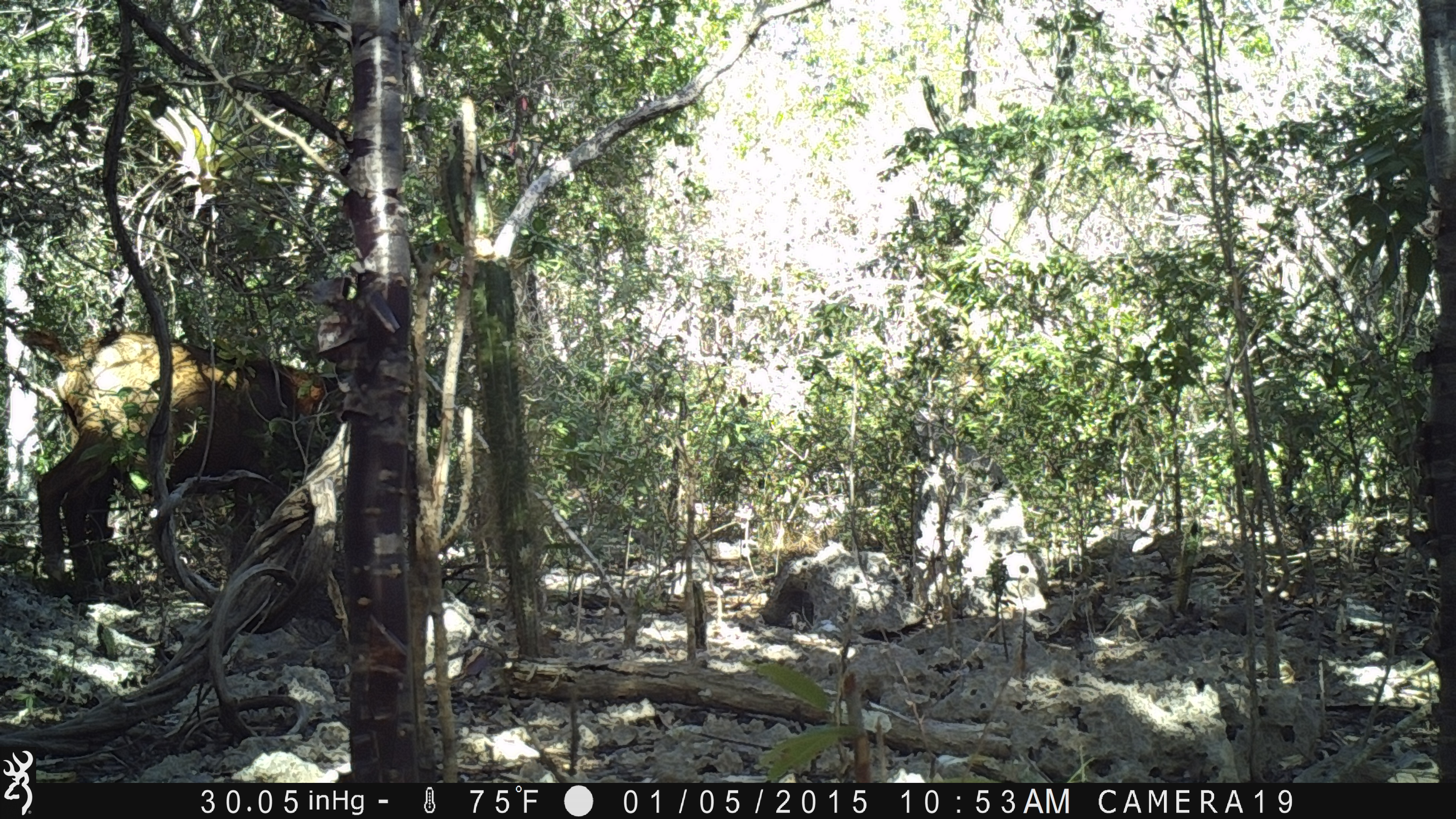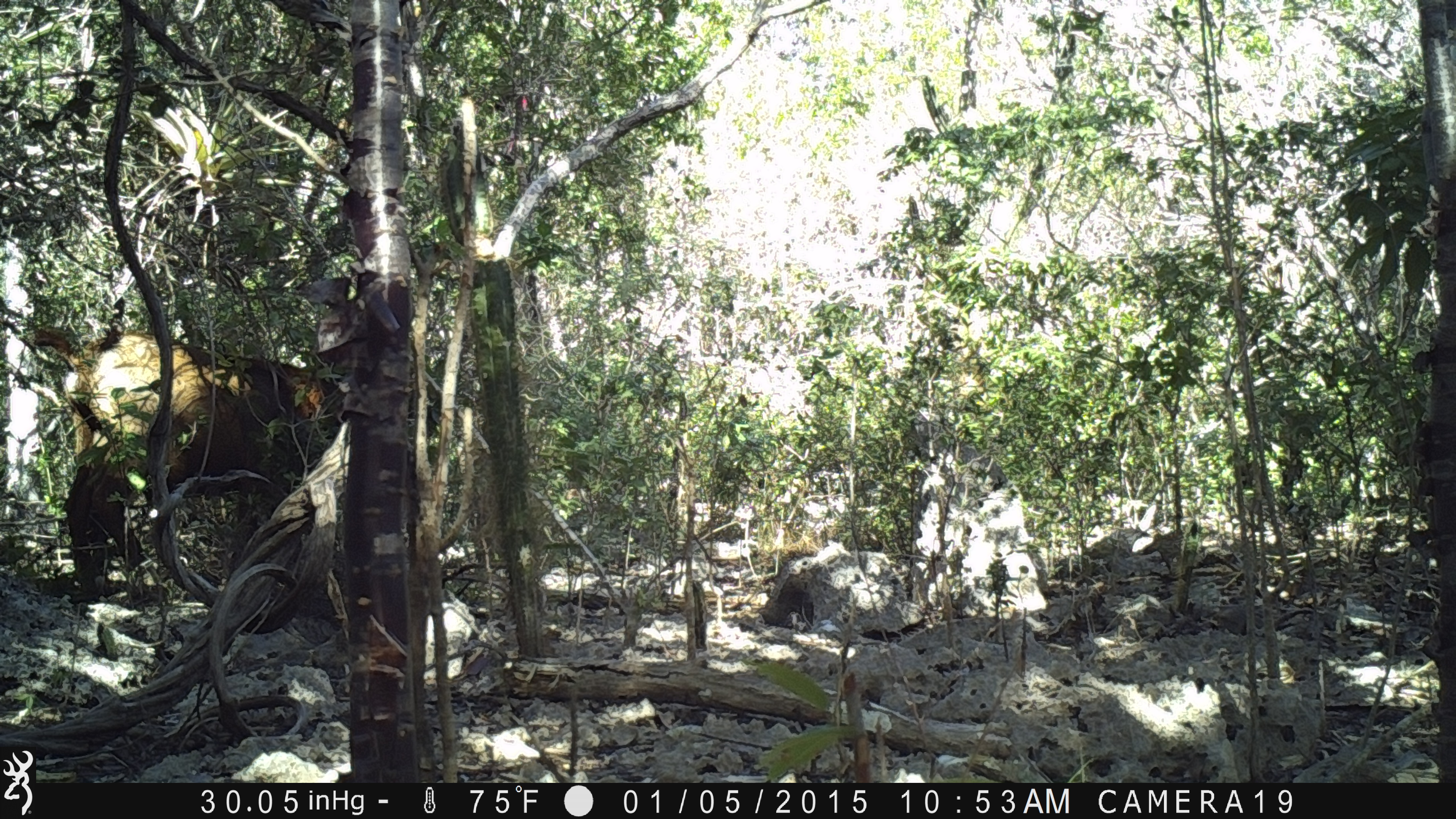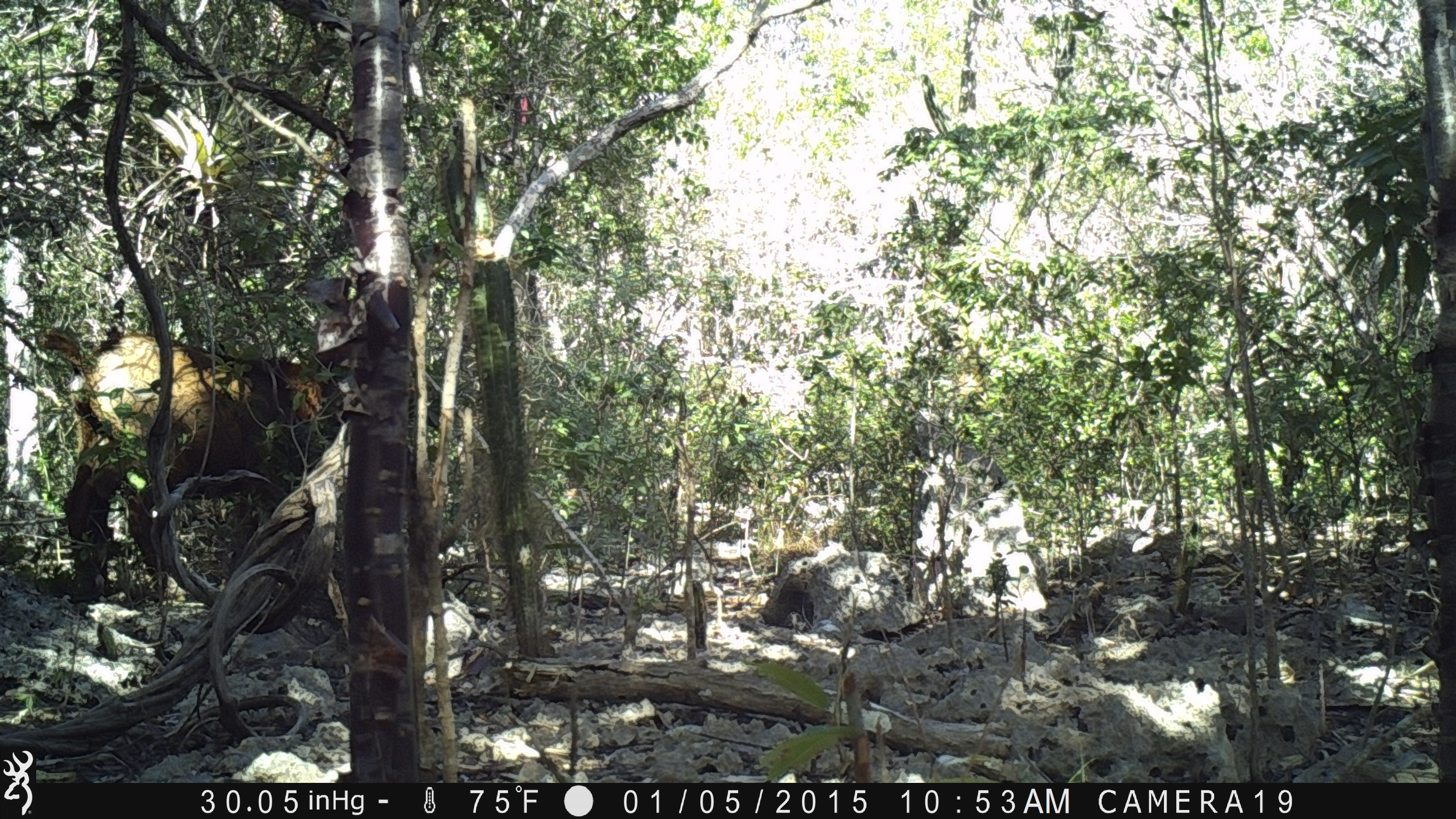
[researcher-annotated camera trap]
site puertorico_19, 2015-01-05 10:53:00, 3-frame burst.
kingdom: Animalia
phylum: Chordata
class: Mammalia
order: Artiodactyla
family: Bovidae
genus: Capra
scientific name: Capra hircus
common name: goat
Goat (Capra hircus).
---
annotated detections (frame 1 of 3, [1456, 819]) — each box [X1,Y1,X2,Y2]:
goat: [27,322,330,595]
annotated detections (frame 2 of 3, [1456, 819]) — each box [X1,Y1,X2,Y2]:
goat: [19,316,329,599]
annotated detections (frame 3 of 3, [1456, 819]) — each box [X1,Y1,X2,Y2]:
goat: [37,323,332,599]